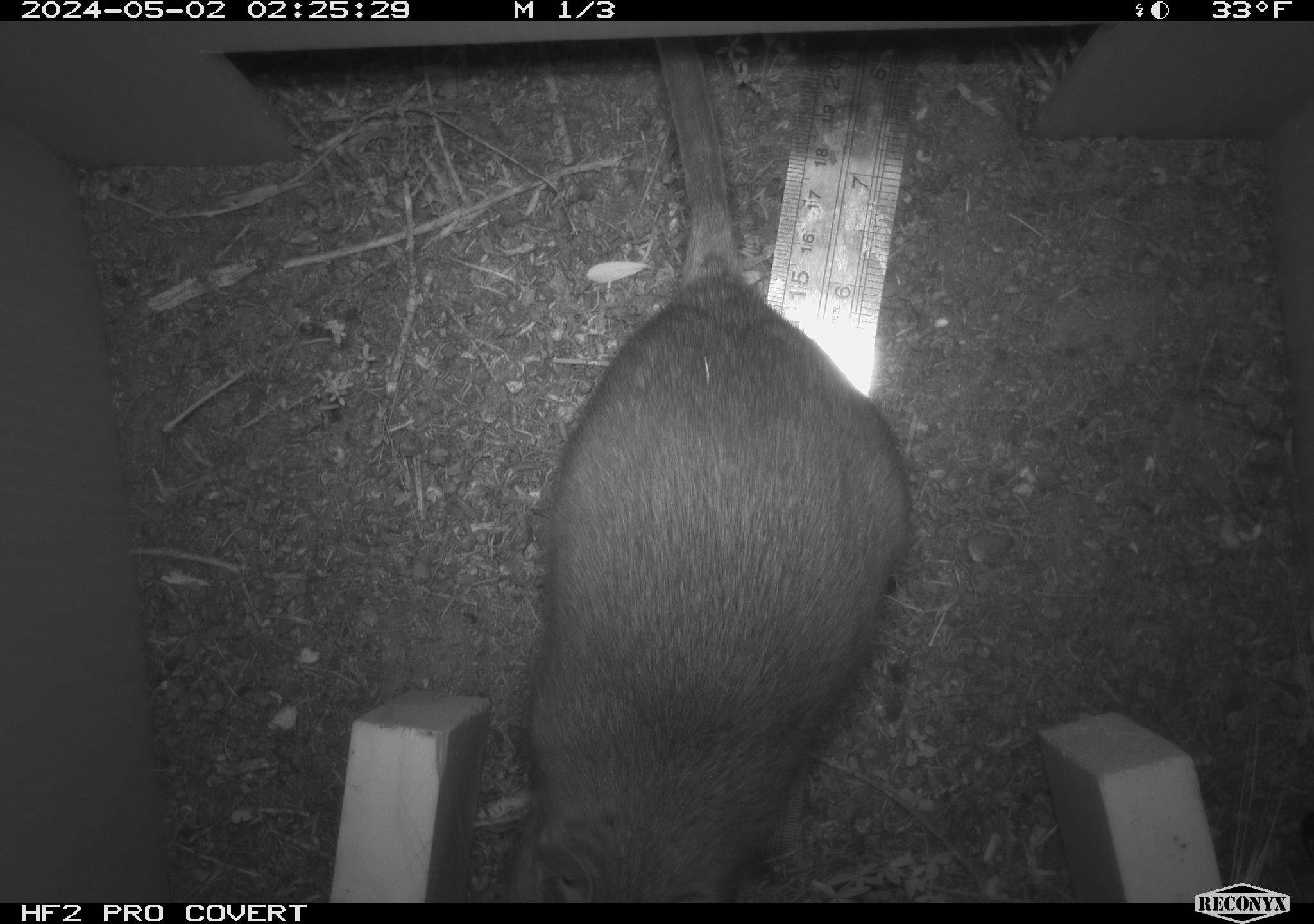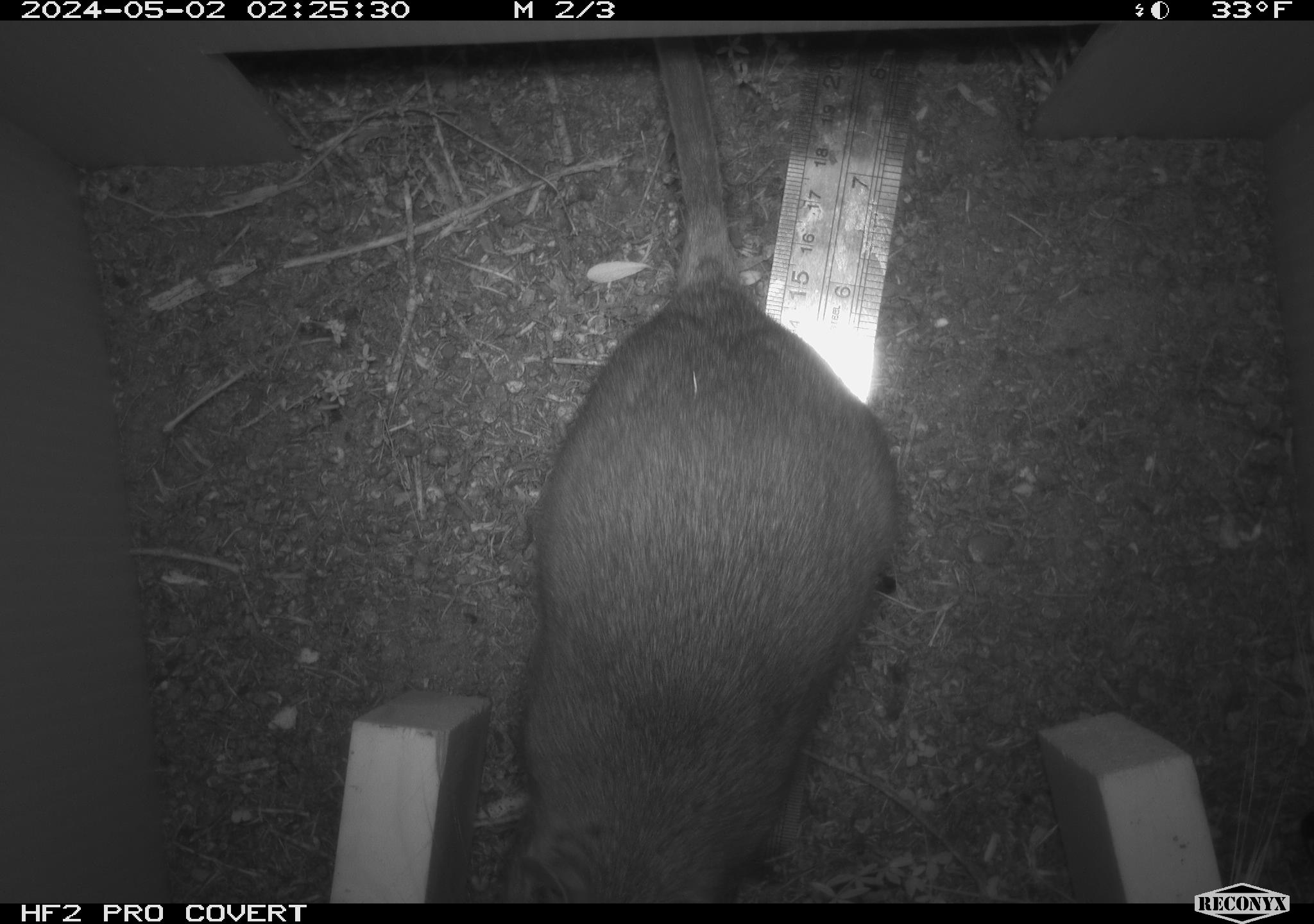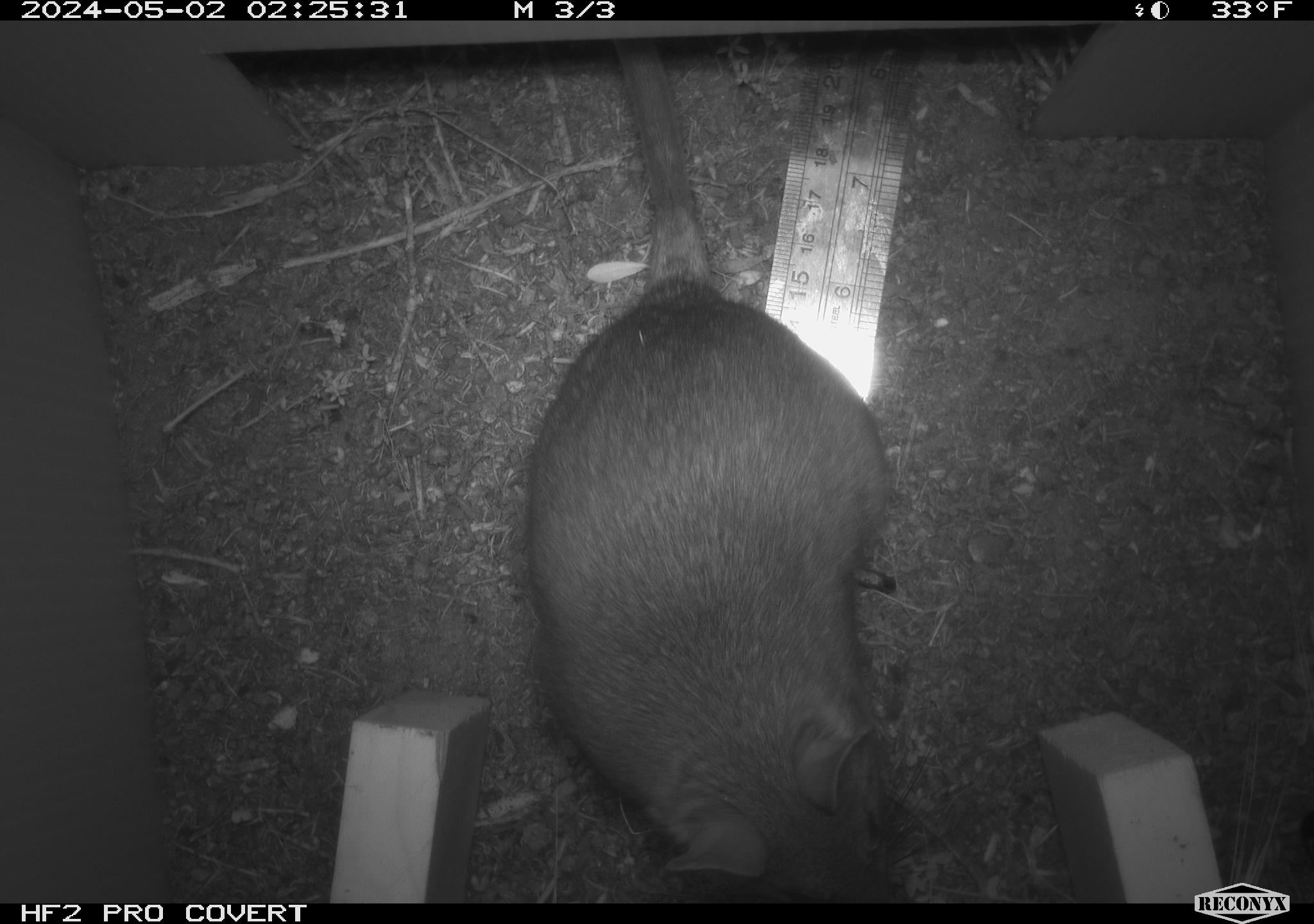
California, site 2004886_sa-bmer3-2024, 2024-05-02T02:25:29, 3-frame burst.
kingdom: Animalia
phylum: Chordata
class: Mammalia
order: Rodentia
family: Muridae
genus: Rattus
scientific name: Rattus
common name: rat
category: rattus species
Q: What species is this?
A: Rattus species (rat) (Rattus).